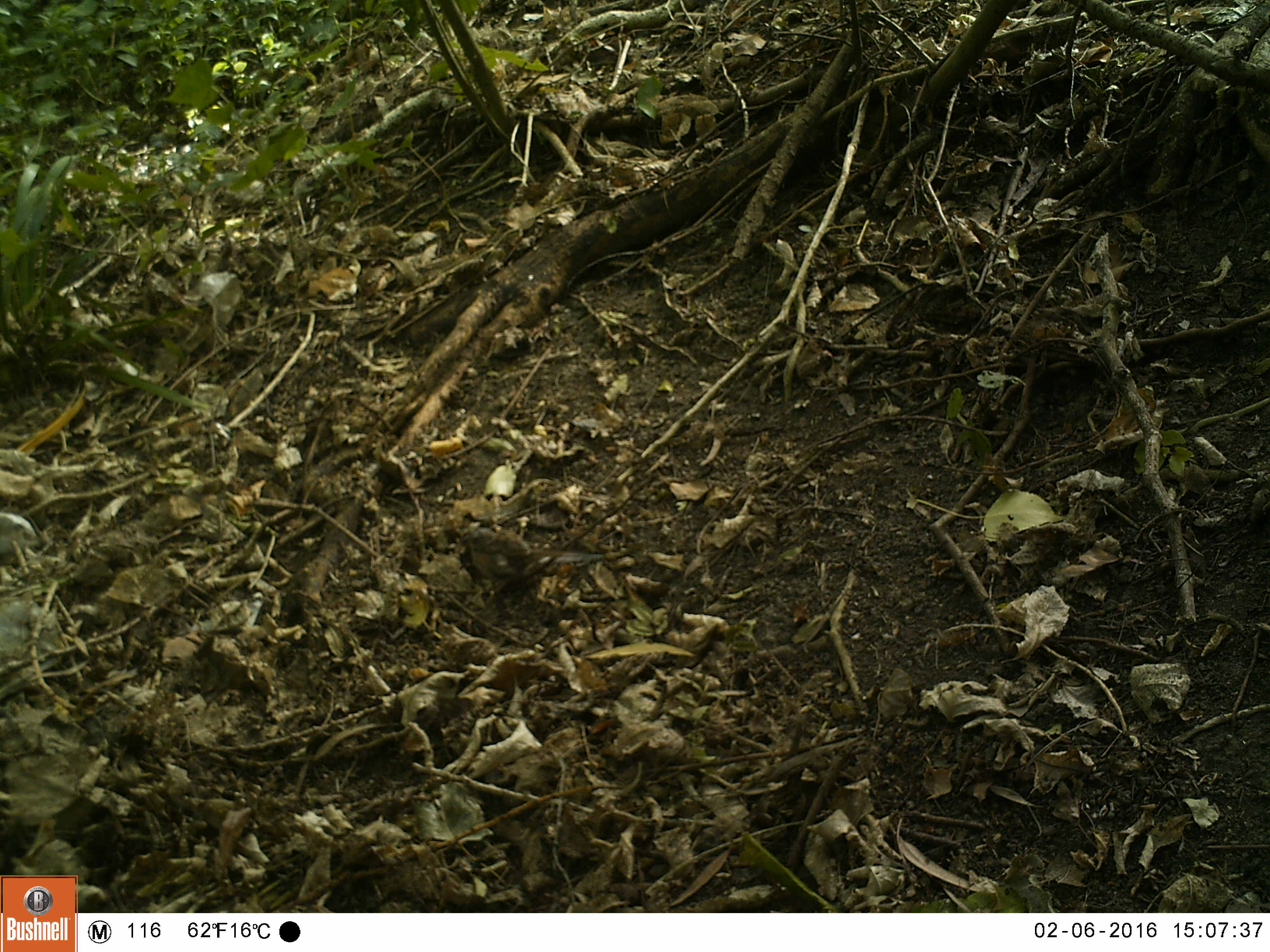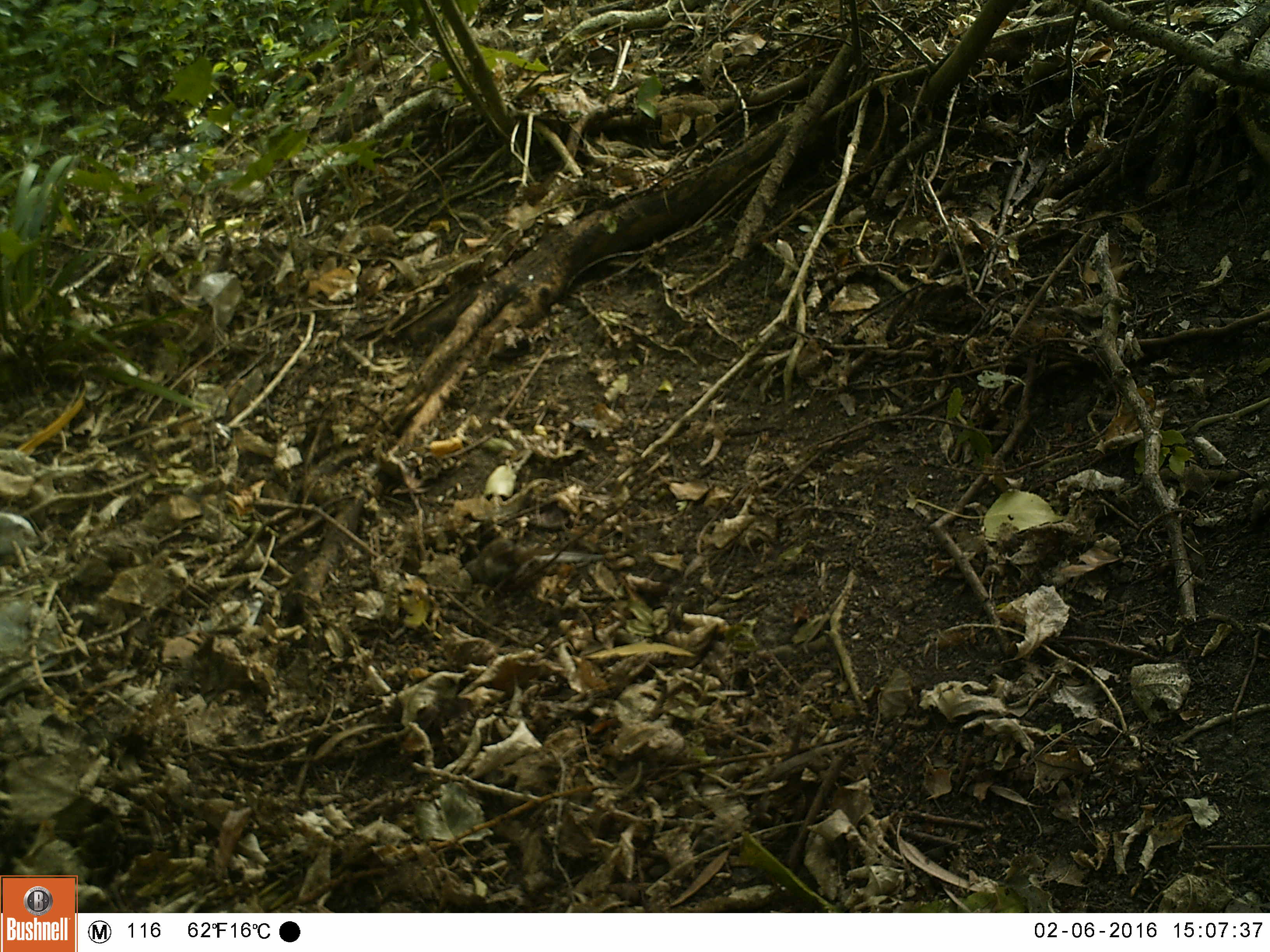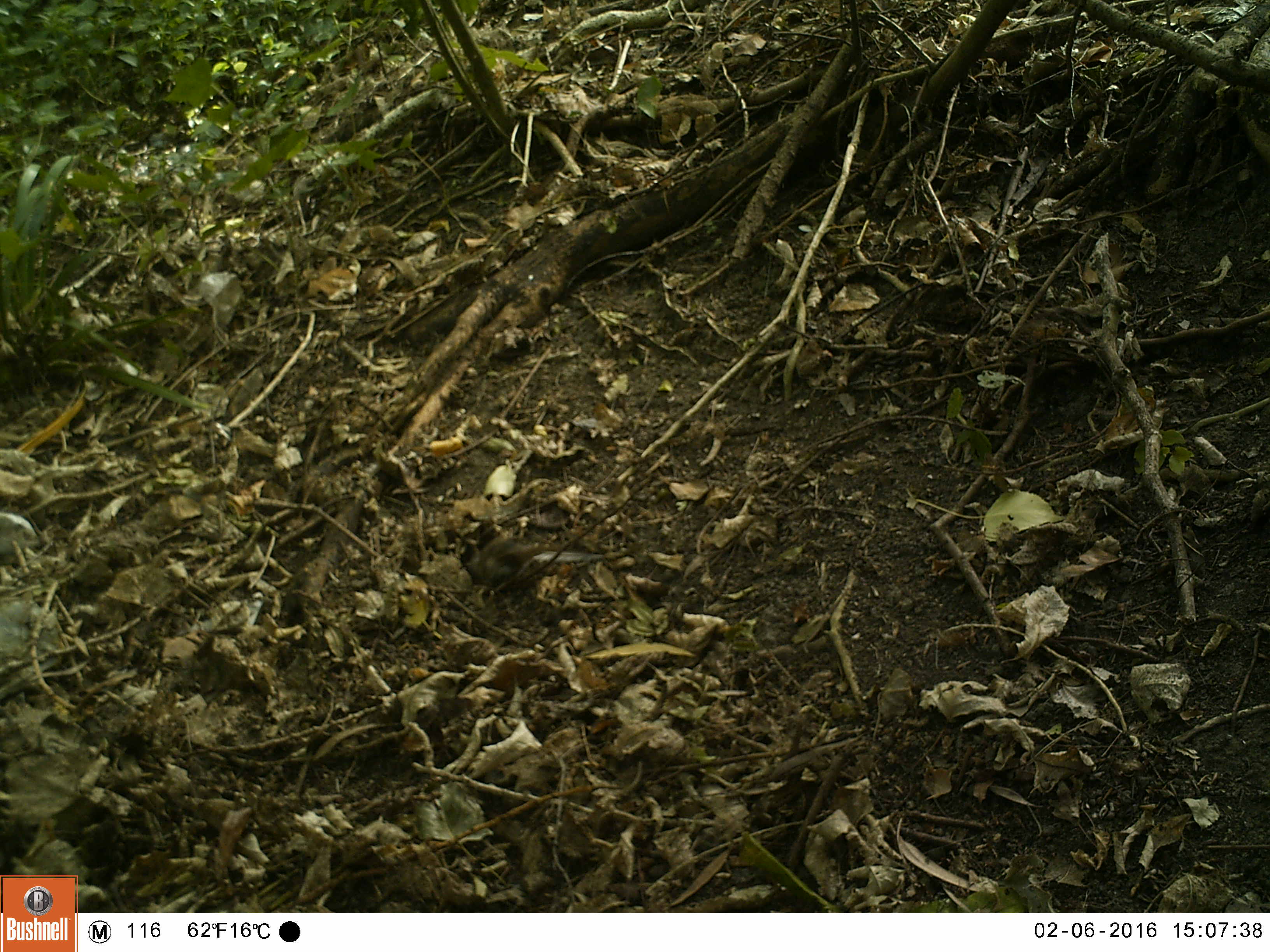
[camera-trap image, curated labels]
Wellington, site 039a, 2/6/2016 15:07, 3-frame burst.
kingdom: Animalia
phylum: Chordata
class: Aves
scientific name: Aves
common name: bird